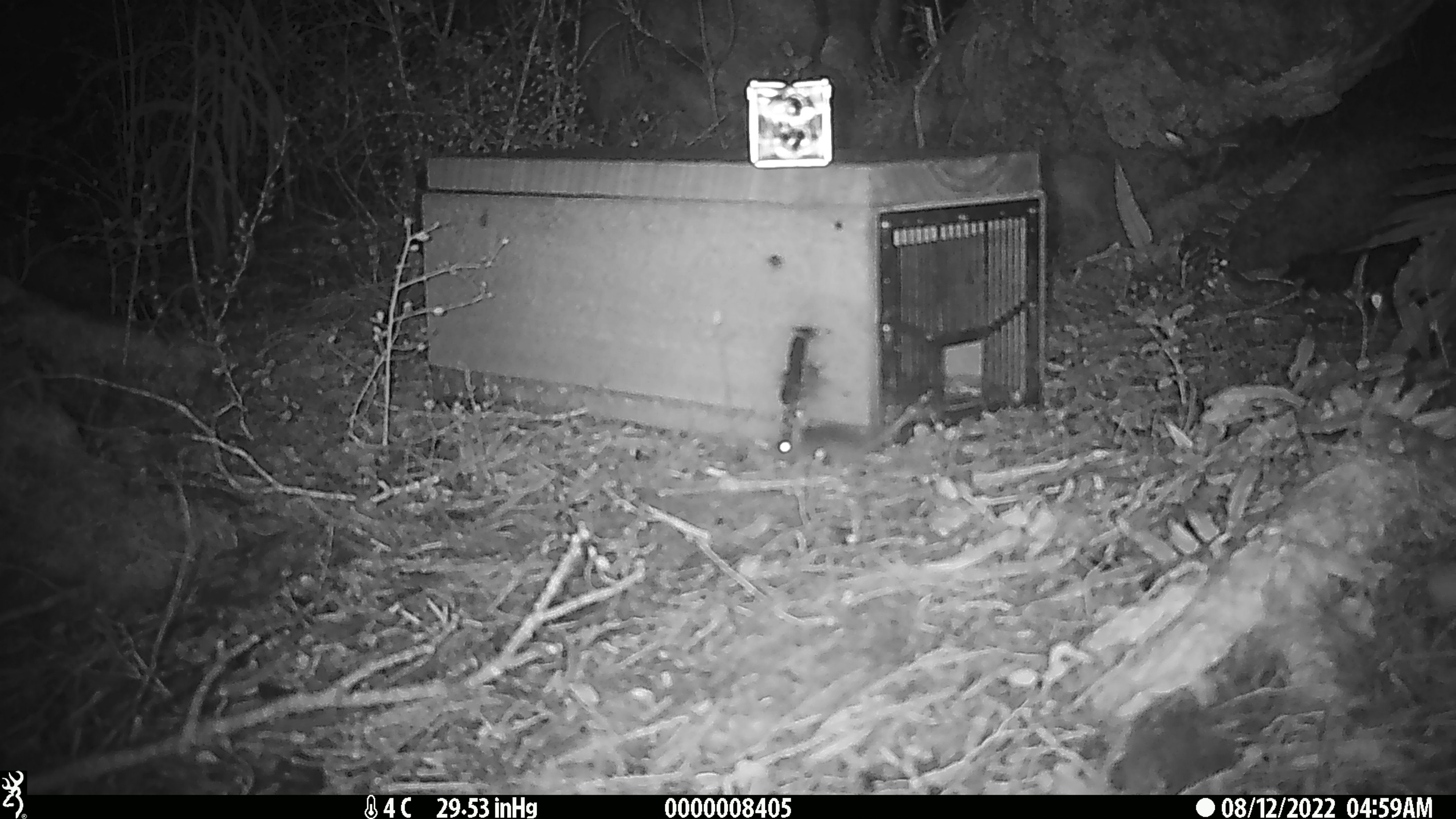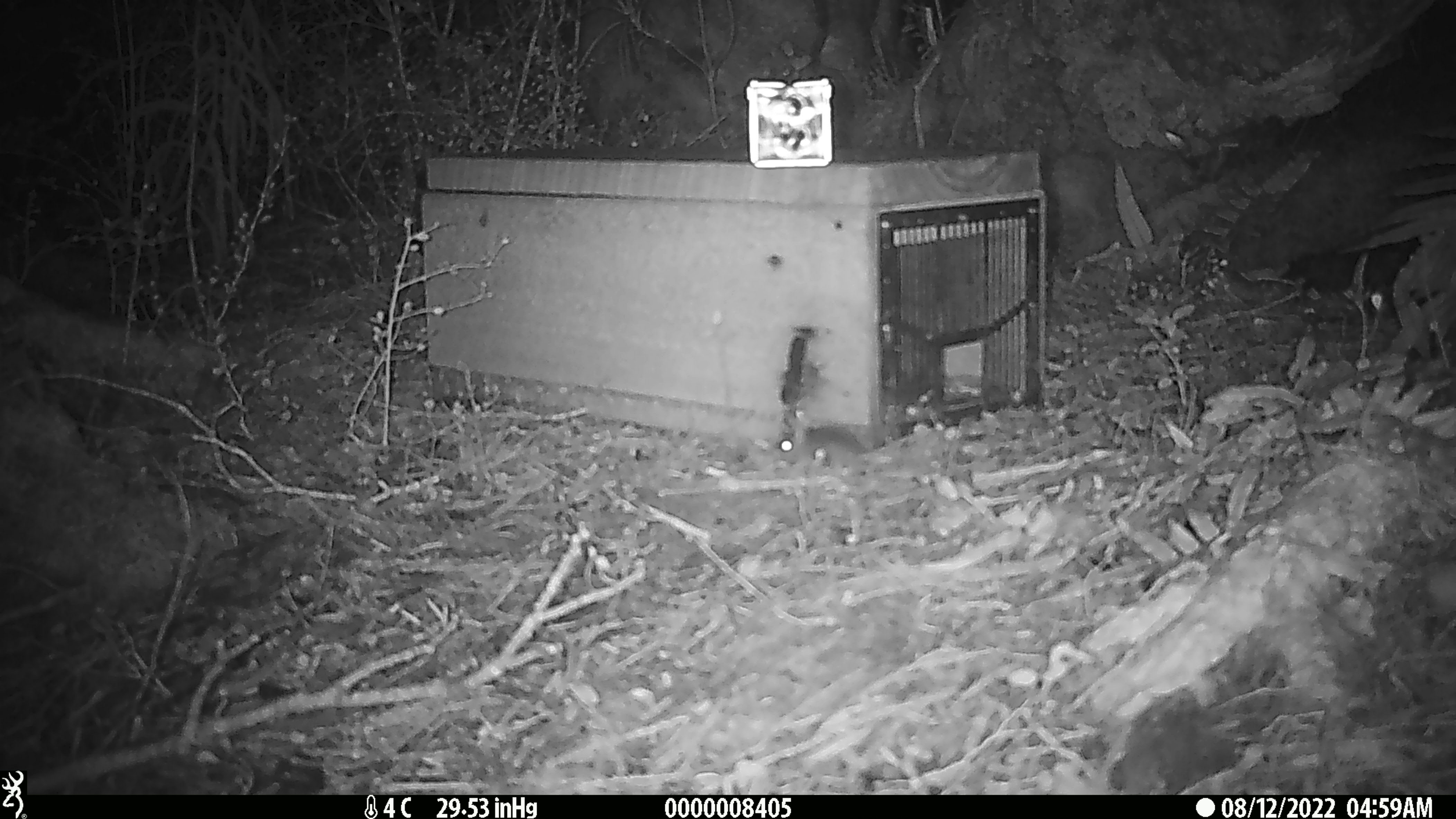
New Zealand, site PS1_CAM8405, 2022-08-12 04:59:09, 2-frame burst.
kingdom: Animalia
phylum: Chordata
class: Mammalia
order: Rodentia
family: Muridae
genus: Mus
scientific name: Mus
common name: mouse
Mouse (Mus).